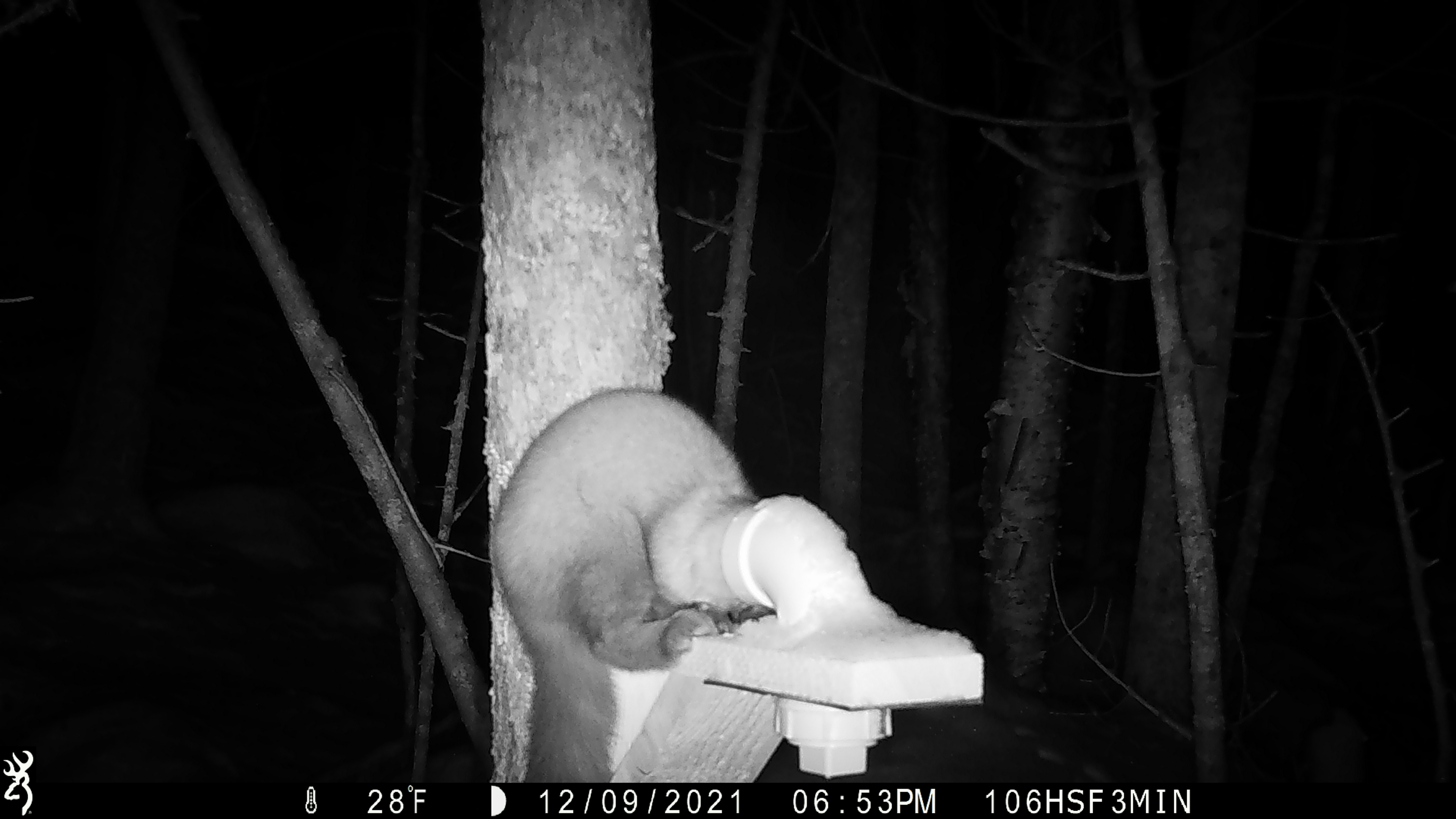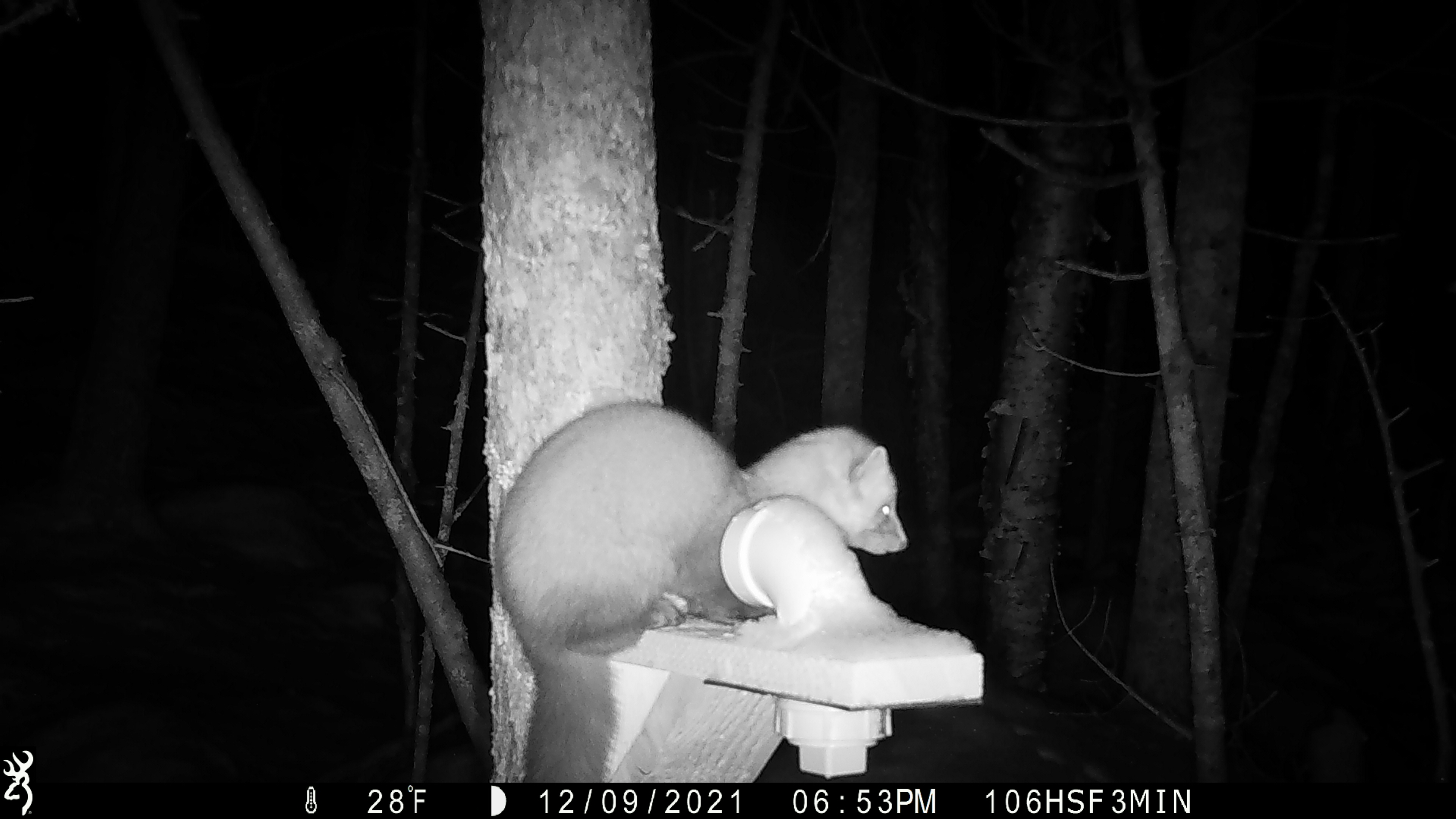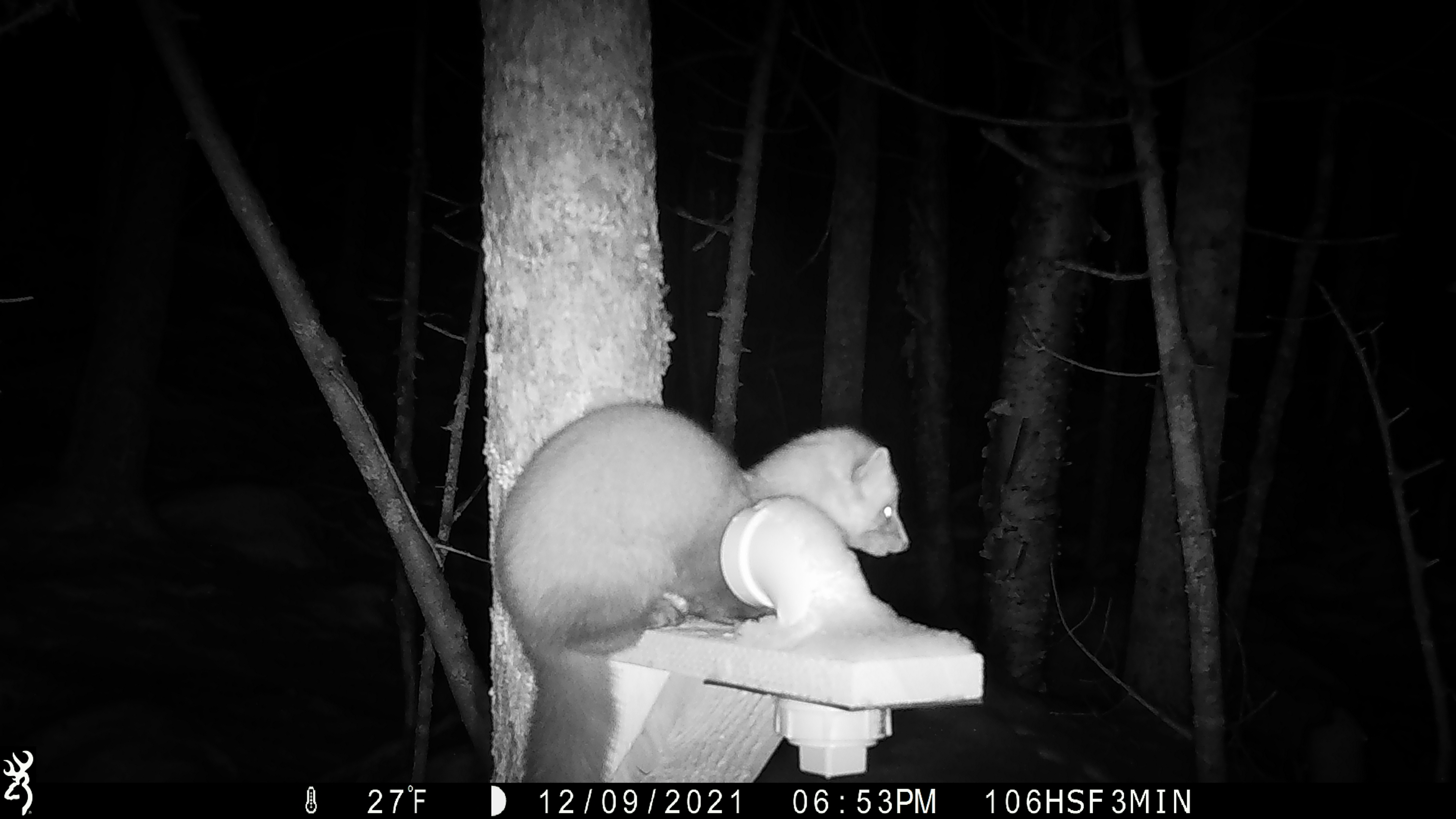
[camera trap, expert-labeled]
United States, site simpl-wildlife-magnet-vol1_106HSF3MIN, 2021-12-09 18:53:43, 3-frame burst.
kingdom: Animalia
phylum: Chordata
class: Mammalia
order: Carnivora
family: Mustelidae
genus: Martes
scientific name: Martes americana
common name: american marten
American marten (Martes americana).